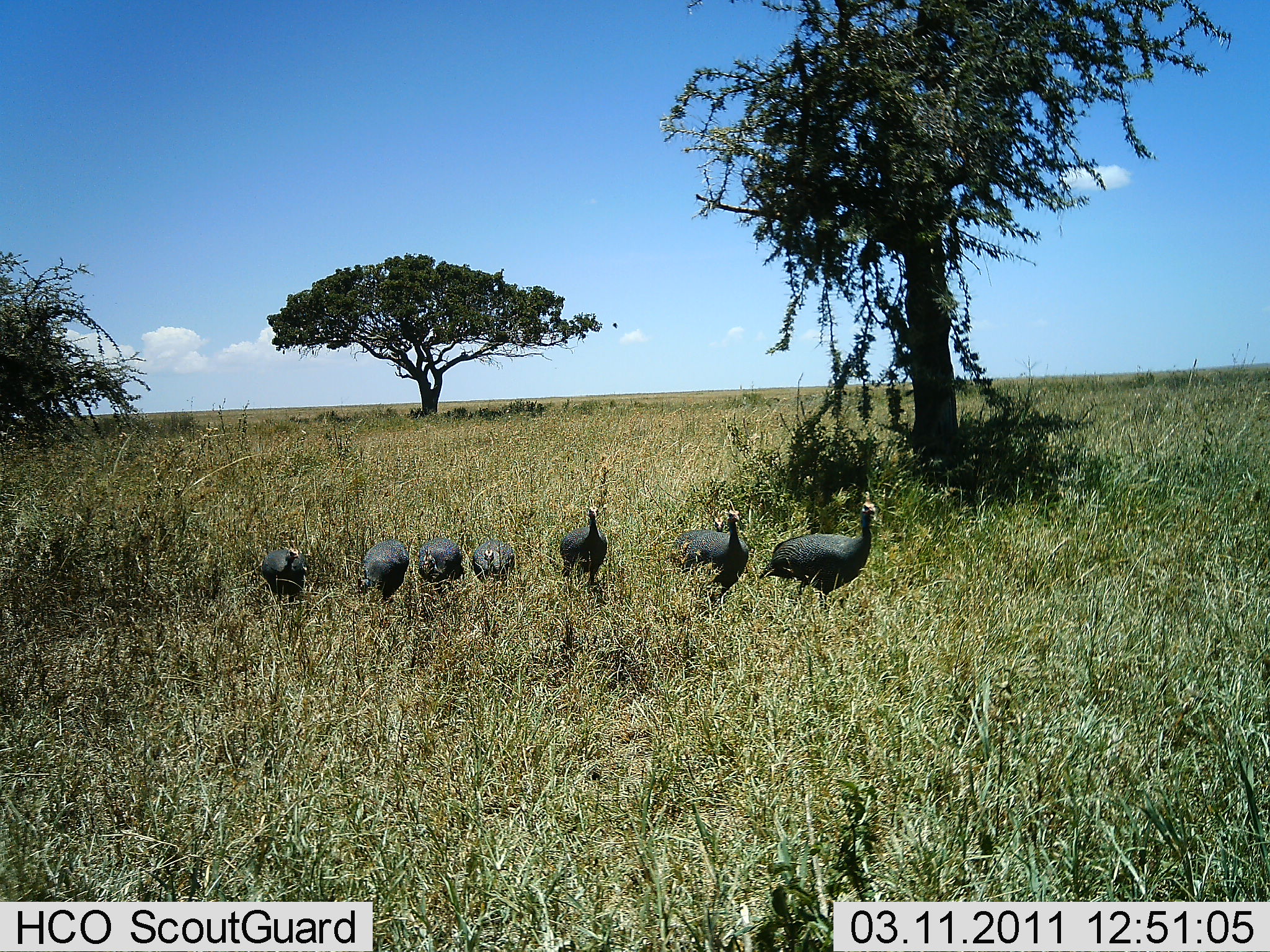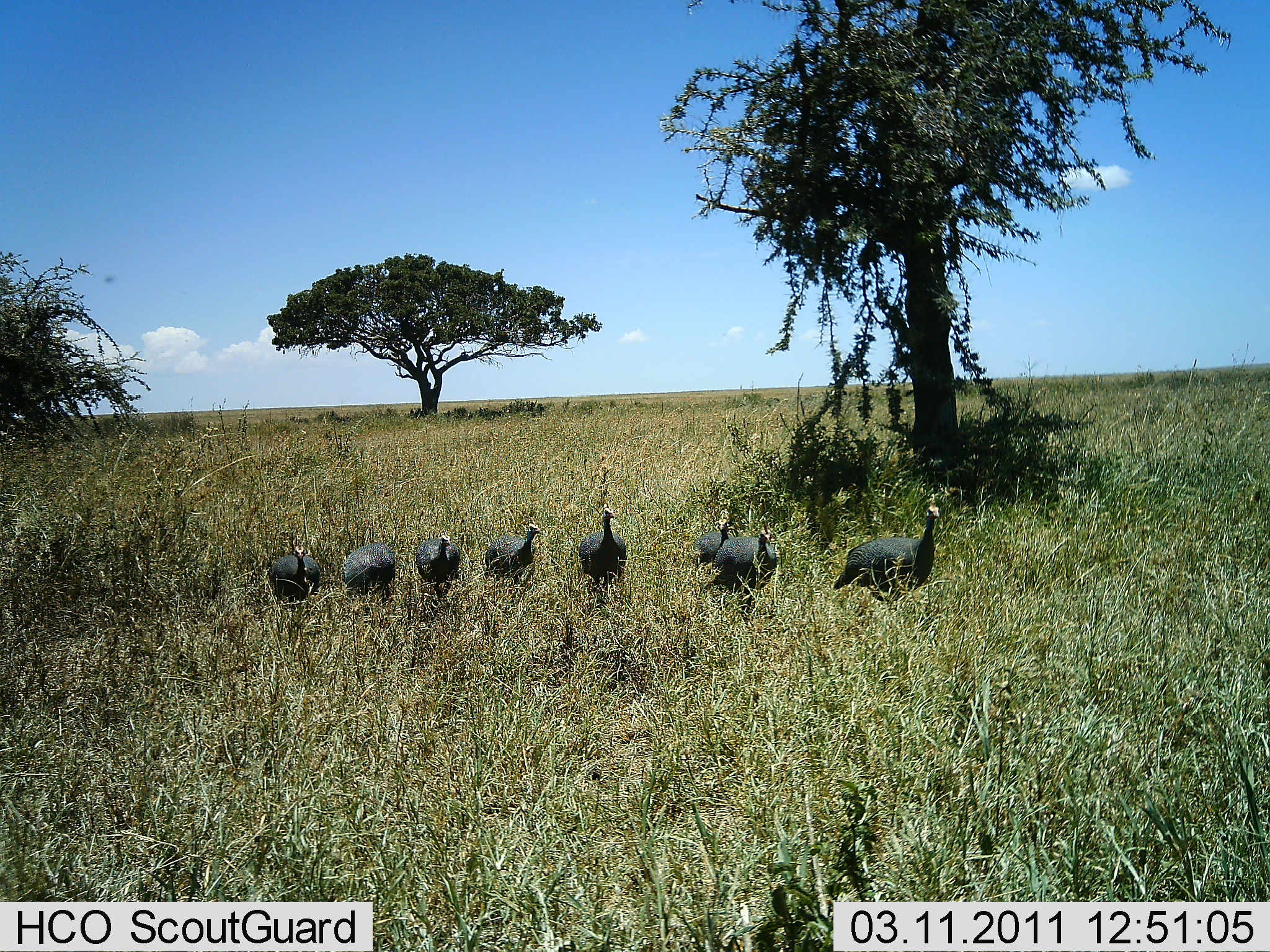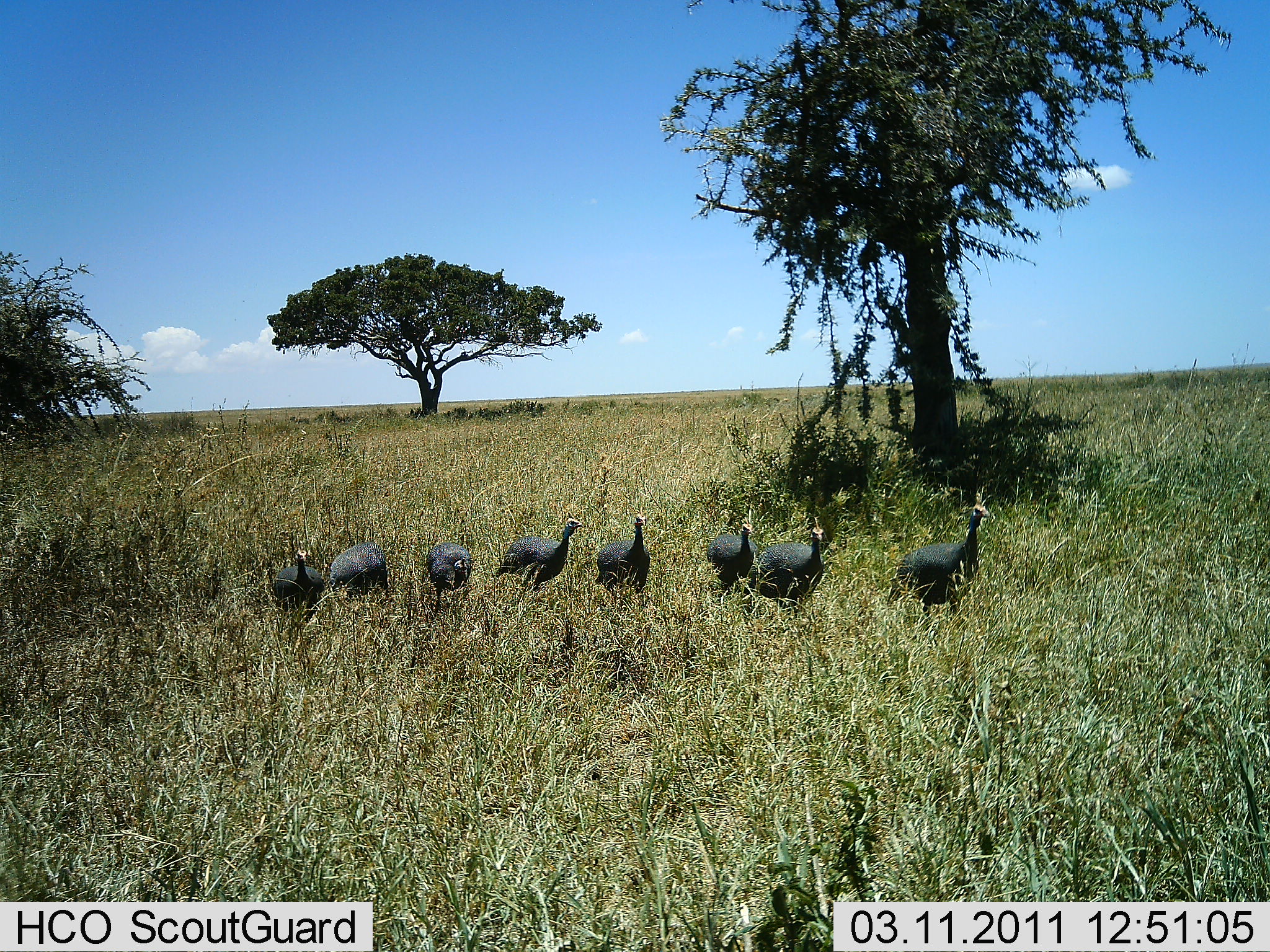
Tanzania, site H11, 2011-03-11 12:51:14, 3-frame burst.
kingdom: Animalia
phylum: Chordata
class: Aves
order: Galliformes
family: Numididae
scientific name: Numididae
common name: guinea fowl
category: guineafowl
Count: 8.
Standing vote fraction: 25%.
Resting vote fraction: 0%.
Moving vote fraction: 83%.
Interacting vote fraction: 0%.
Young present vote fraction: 0%.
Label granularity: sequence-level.